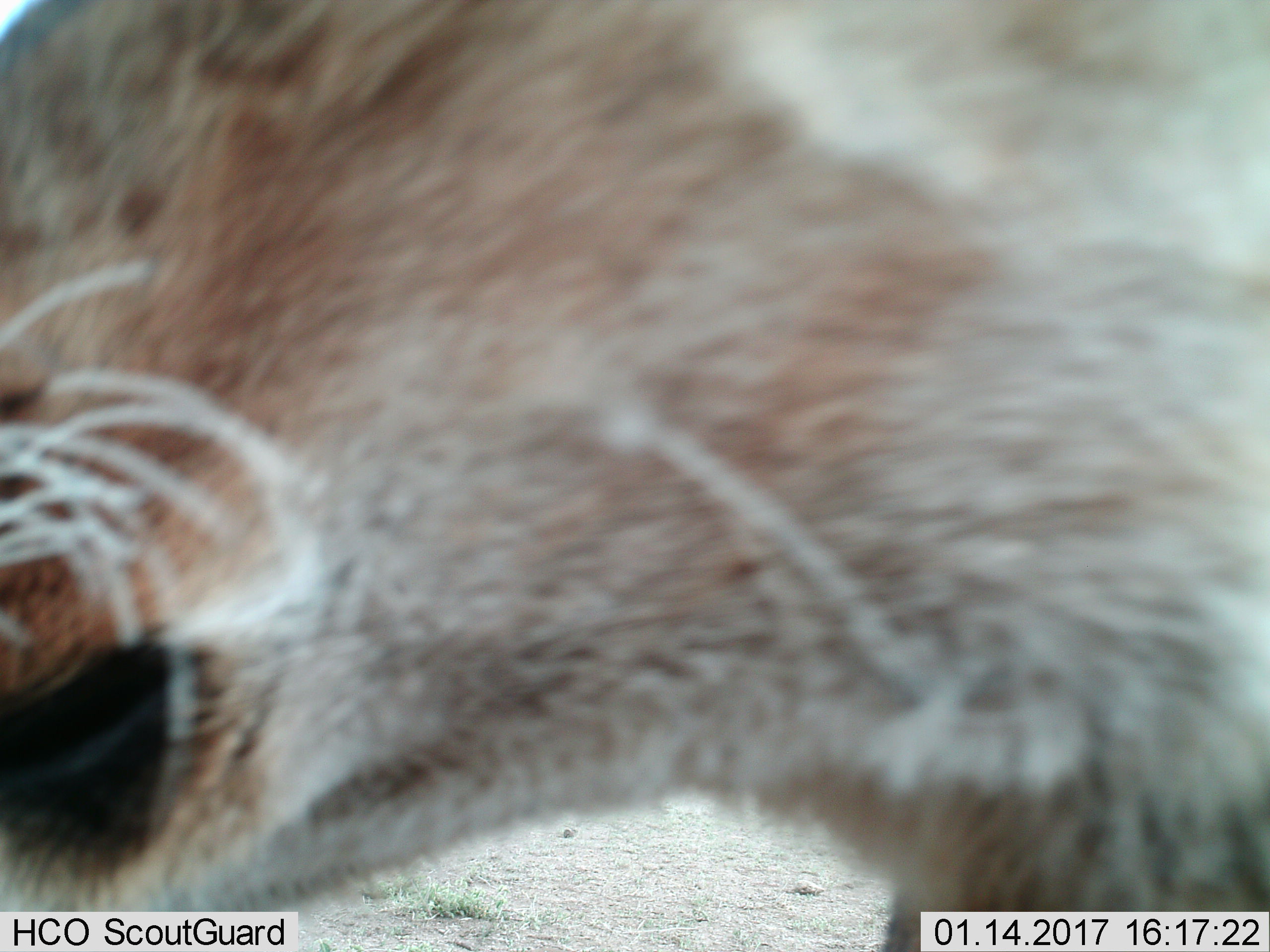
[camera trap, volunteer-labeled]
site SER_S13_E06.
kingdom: Animalia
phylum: Chordata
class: Mammalia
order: Carnivora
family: Felidae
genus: Panthera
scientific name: Panthera leo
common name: lion female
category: lionfemale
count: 1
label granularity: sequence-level